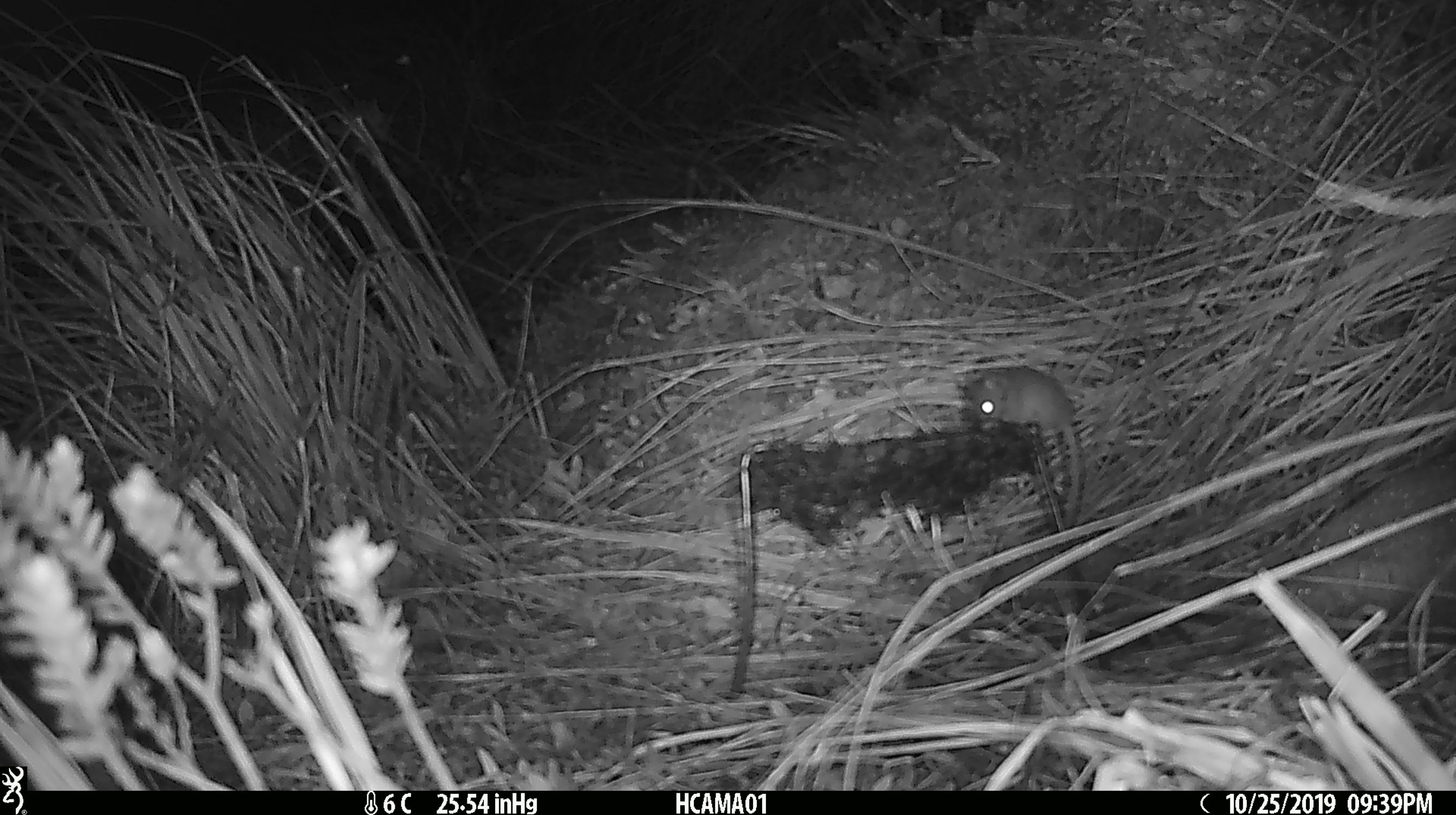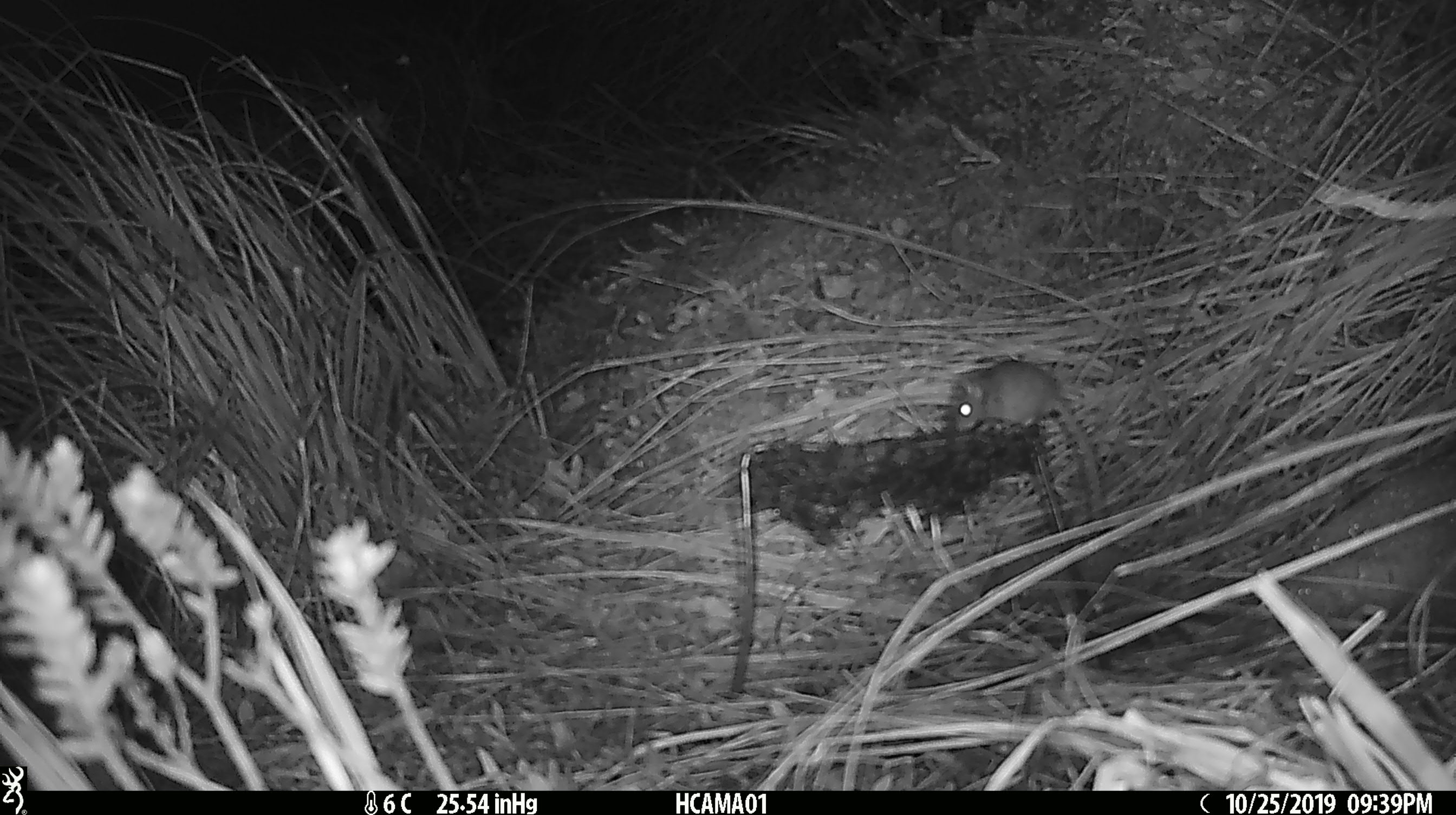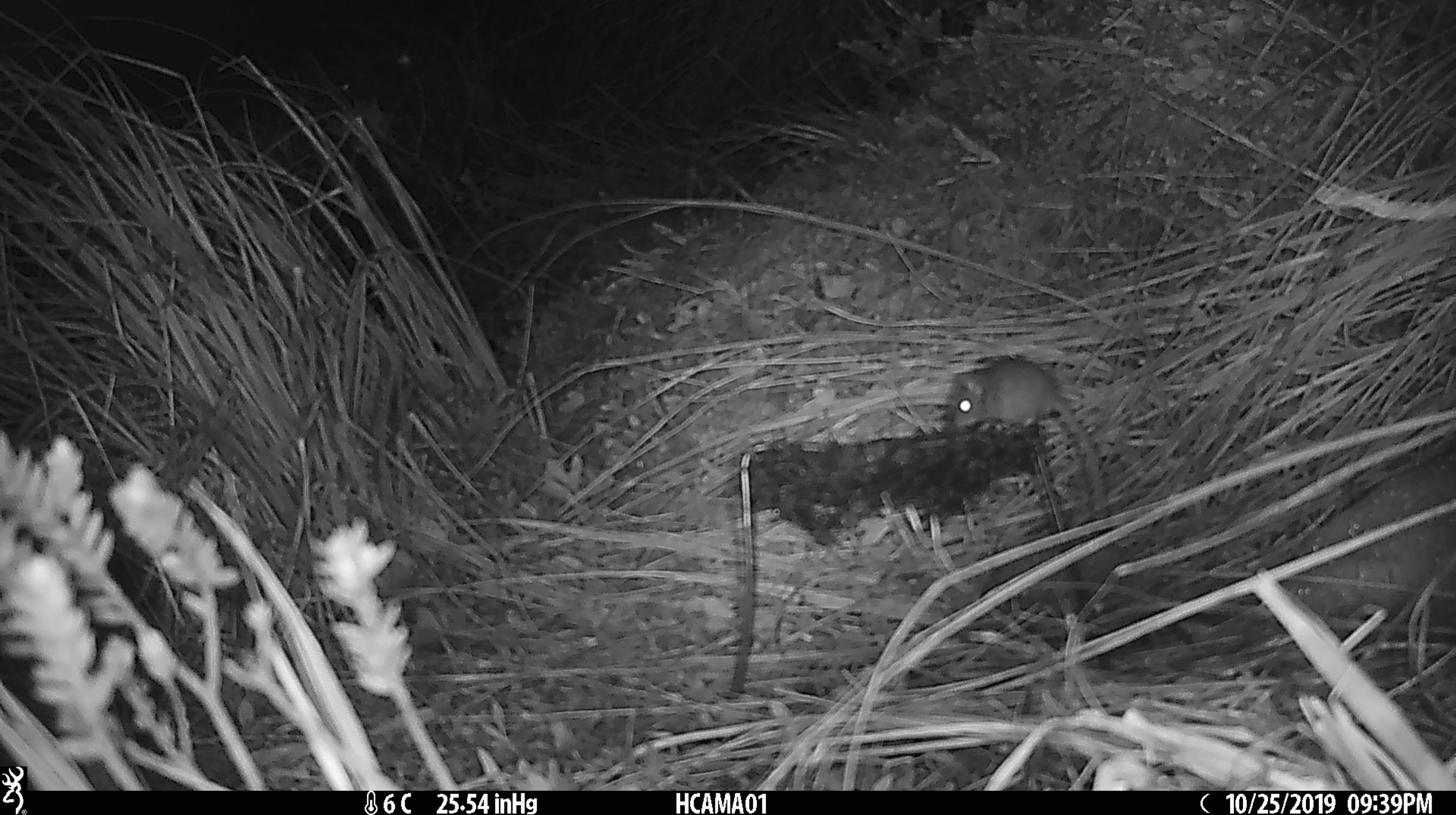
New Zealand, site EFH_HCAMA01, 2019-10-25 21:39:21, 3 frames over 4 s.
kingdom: Animalia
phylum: Chordata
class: Mammalia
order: Rodentia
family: Muridae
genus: Mus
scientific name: Mus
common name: mouse